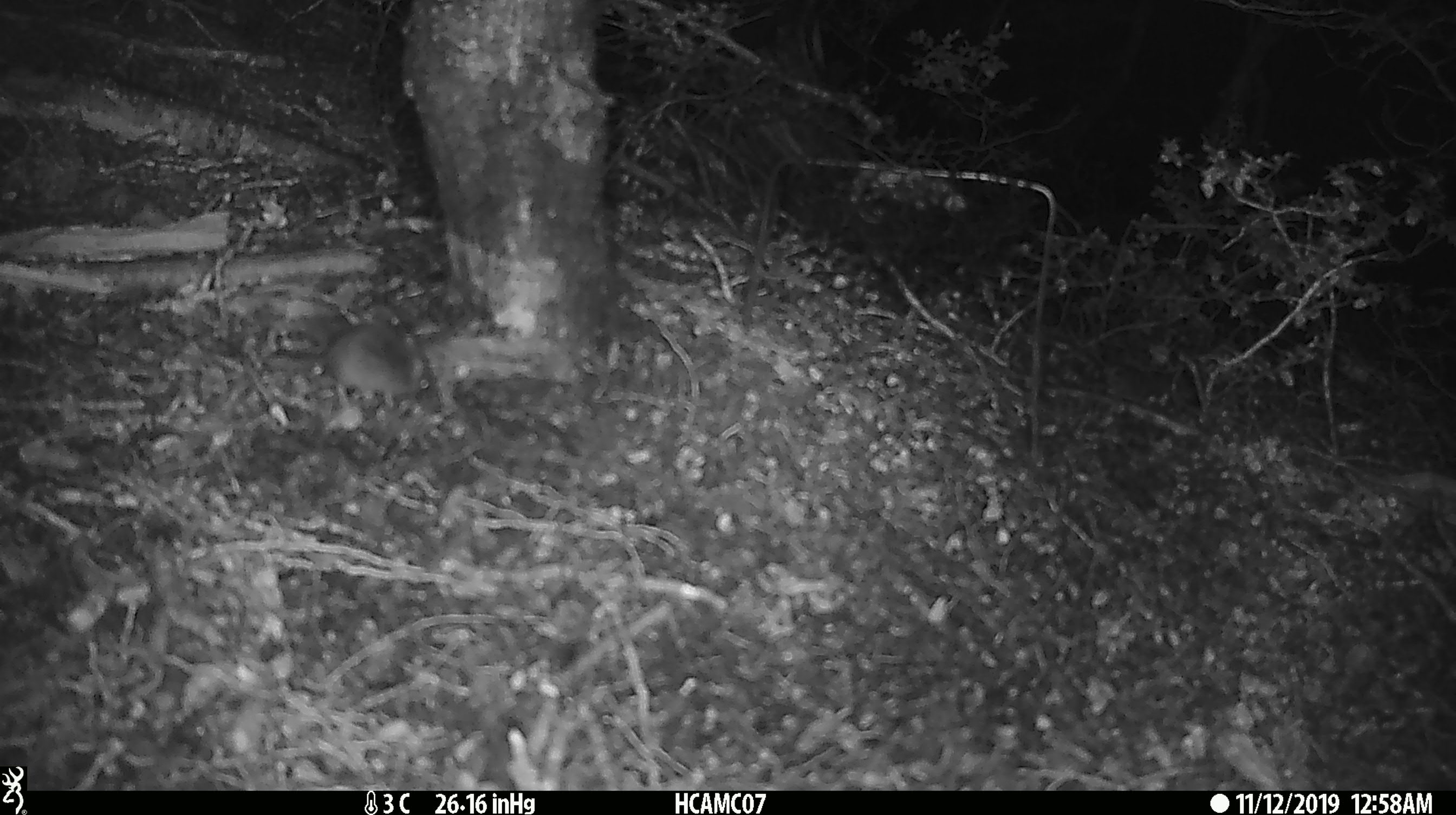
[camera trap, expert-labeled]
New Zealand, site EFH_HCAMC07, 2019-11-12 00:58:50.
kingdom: Animalia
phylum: Chordata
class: Mammalia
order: Rodentia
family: Muridae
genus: Mus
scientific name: Mus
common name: mouse